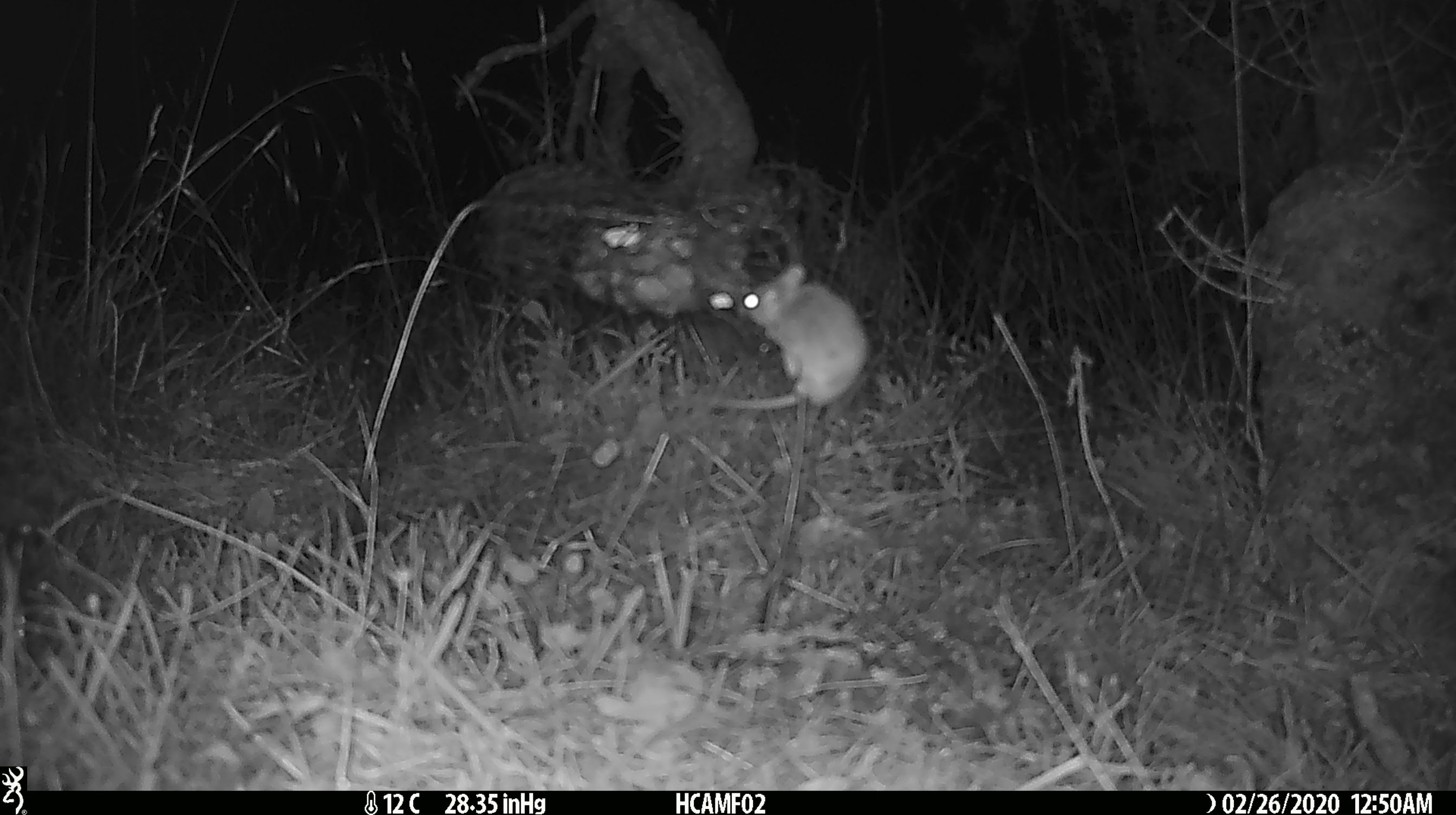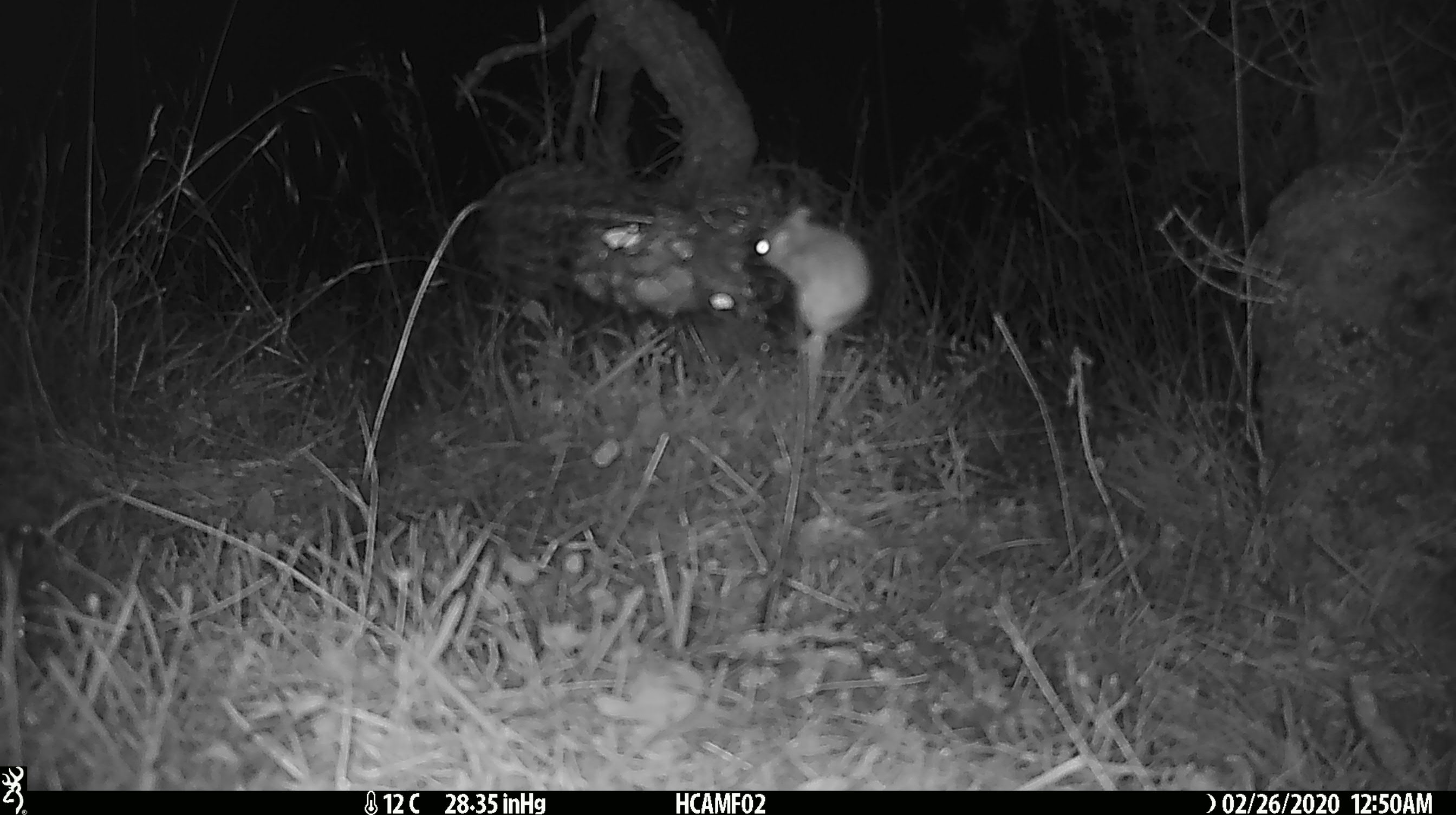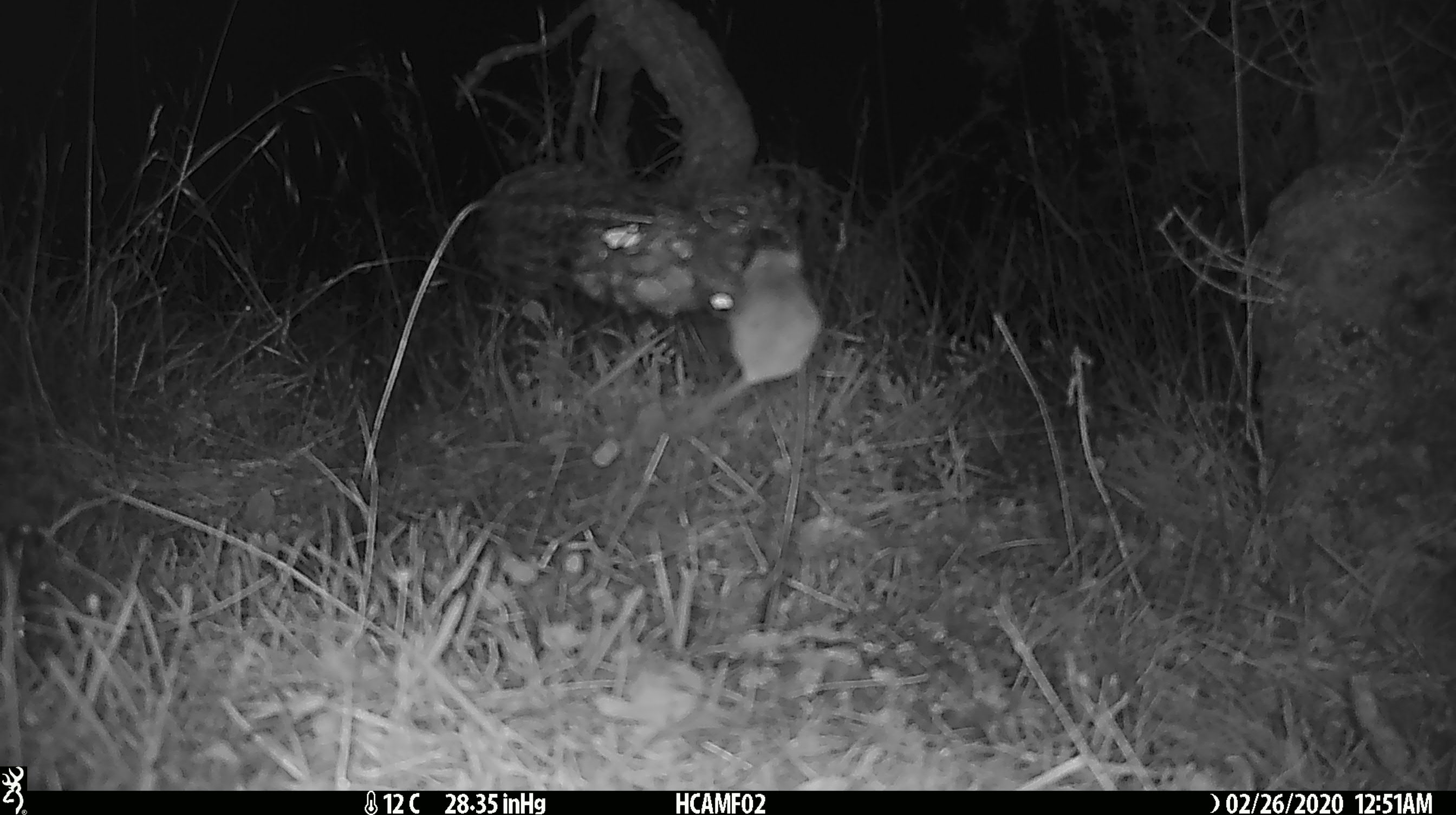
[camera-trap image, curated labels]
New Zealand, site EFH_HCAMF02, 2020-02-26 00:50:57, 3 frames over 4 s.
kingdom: Animalia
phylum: Chordata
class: Mammalia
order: Rodentia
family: Muridae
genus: Mus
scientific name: Mus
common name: mouse